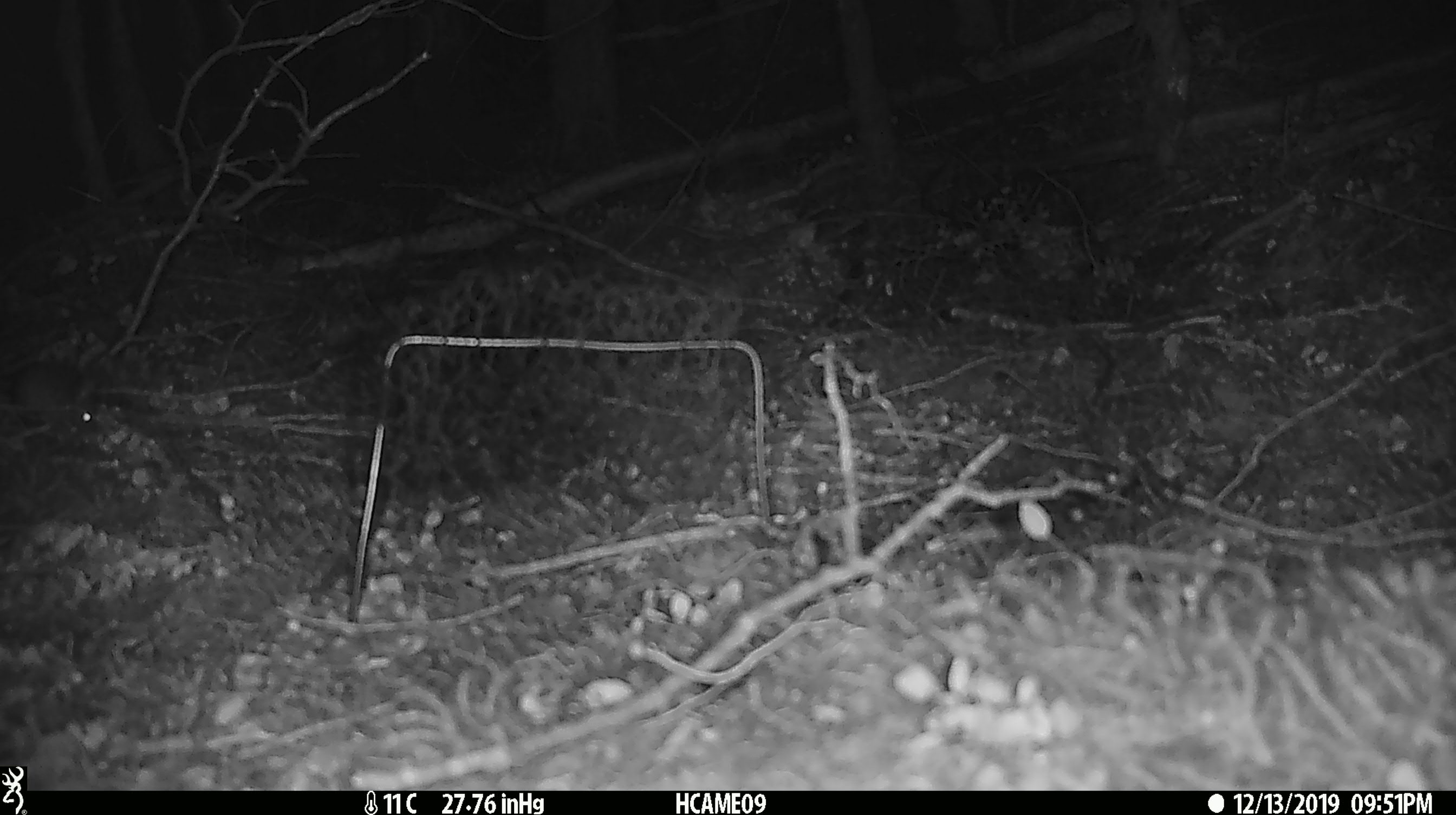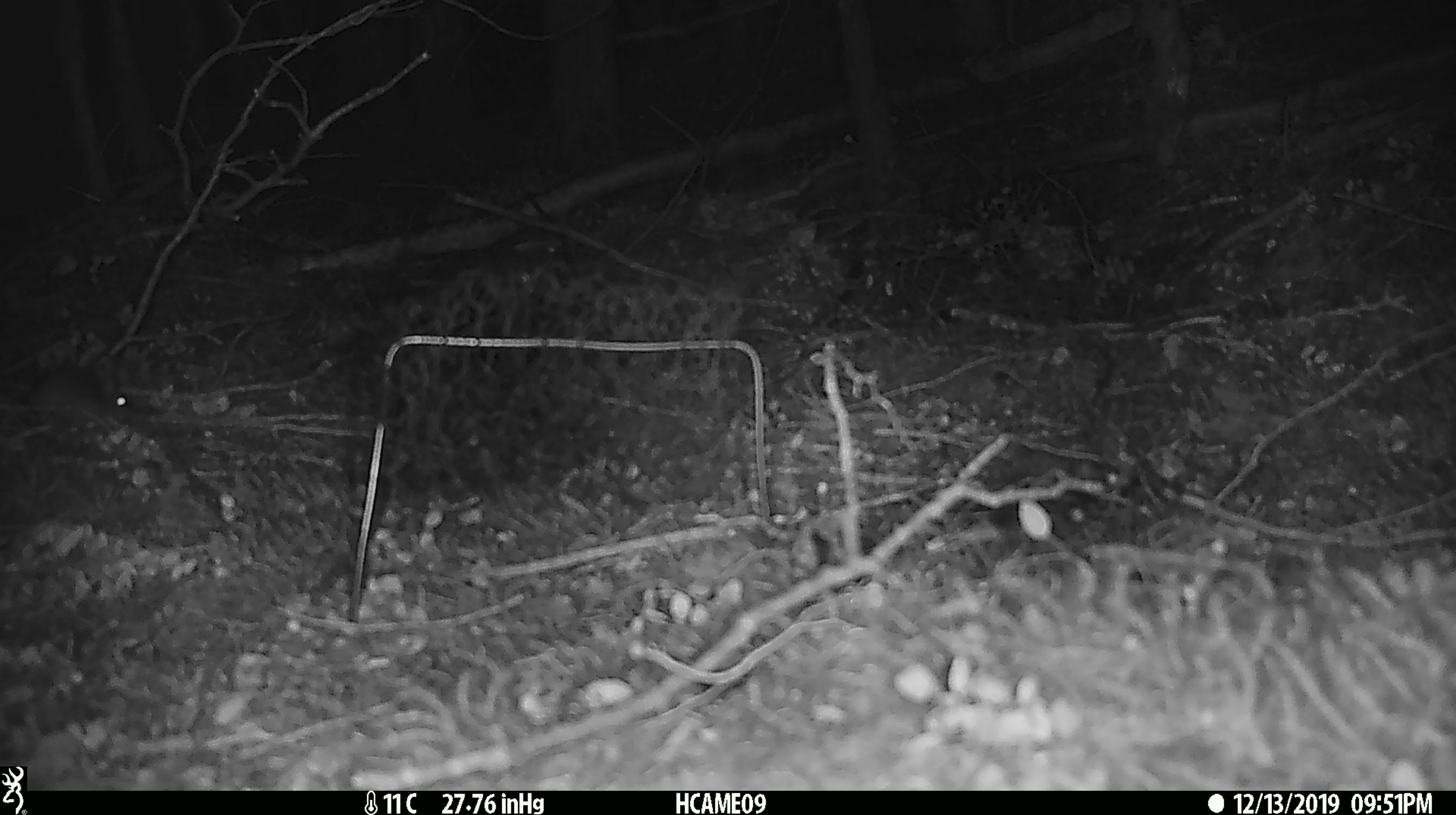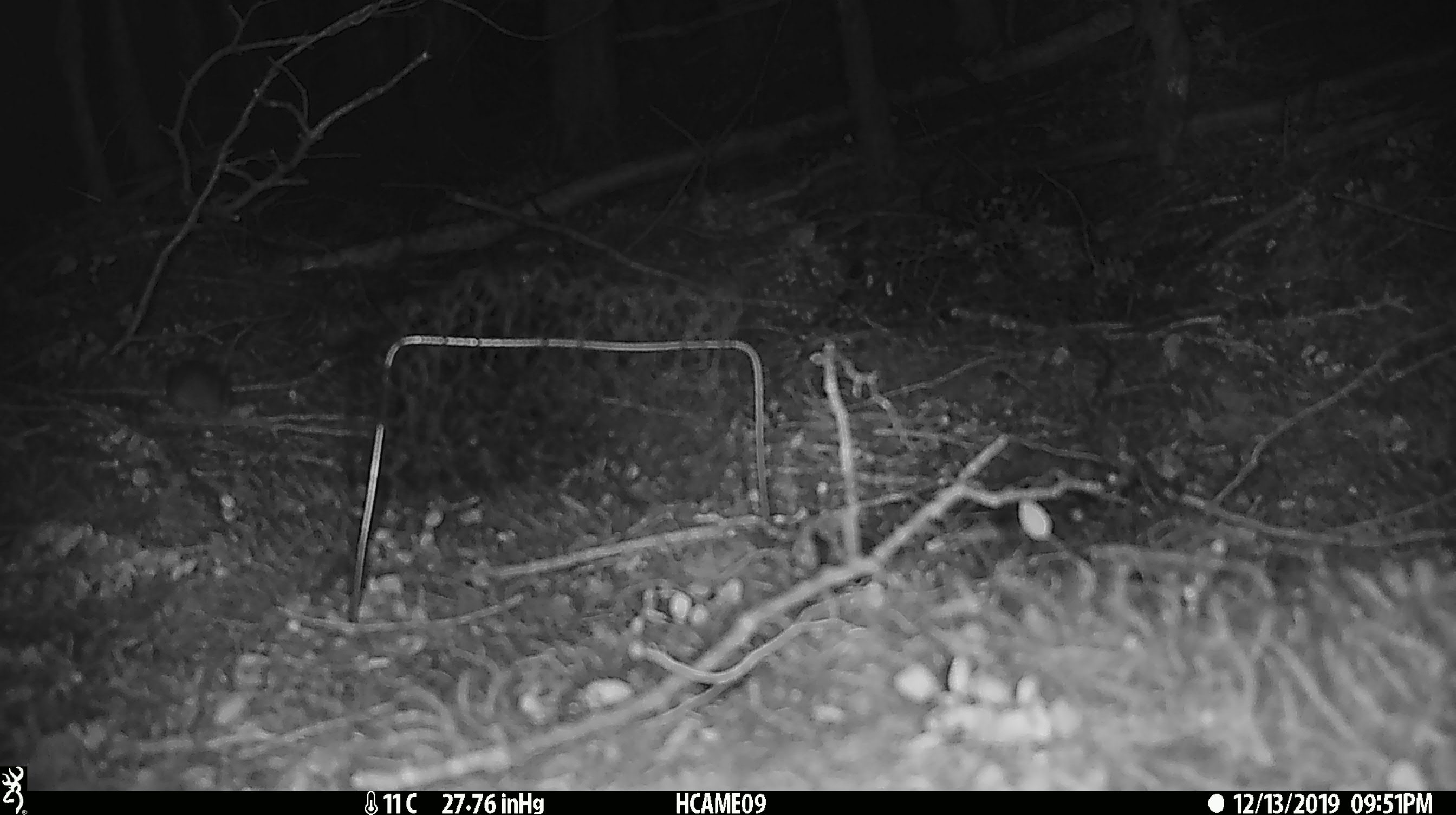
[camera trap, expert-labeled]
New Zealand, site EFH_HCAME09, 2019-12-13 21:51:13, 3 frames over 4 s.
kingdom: Animalia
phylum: Chordata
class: Mammalia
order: Rodentia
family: Muridae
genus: Mus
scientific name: Mus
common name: mouse